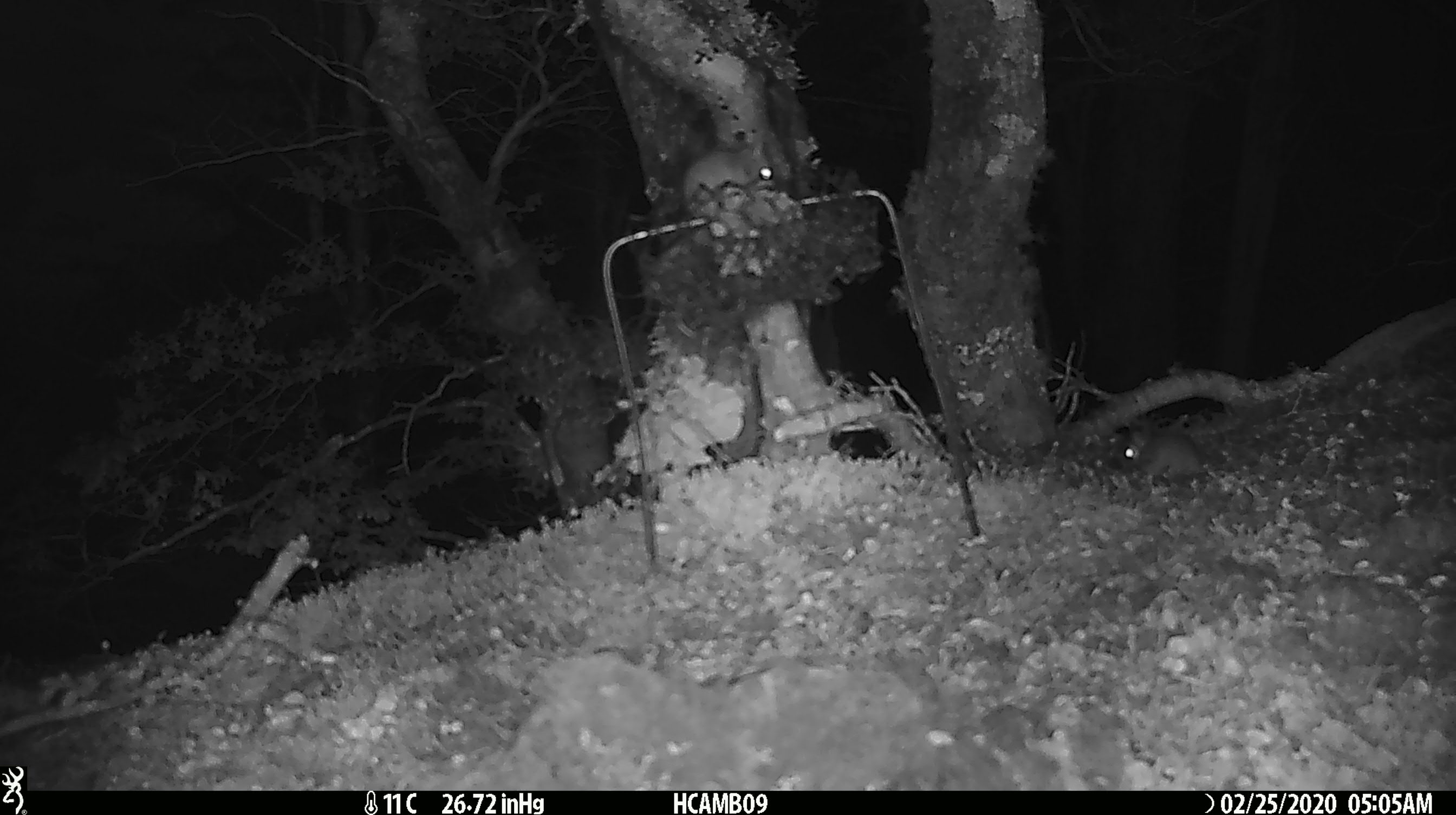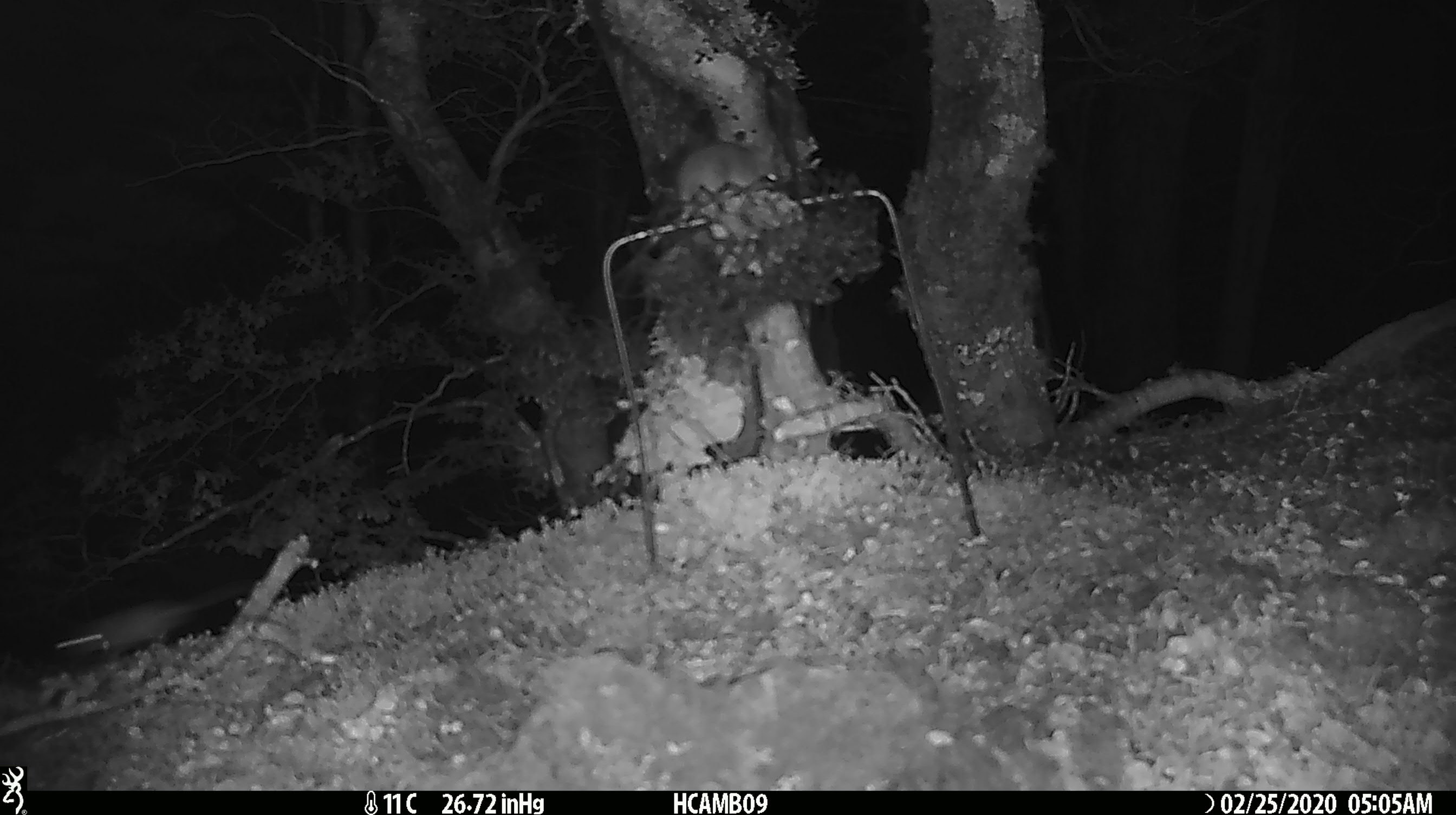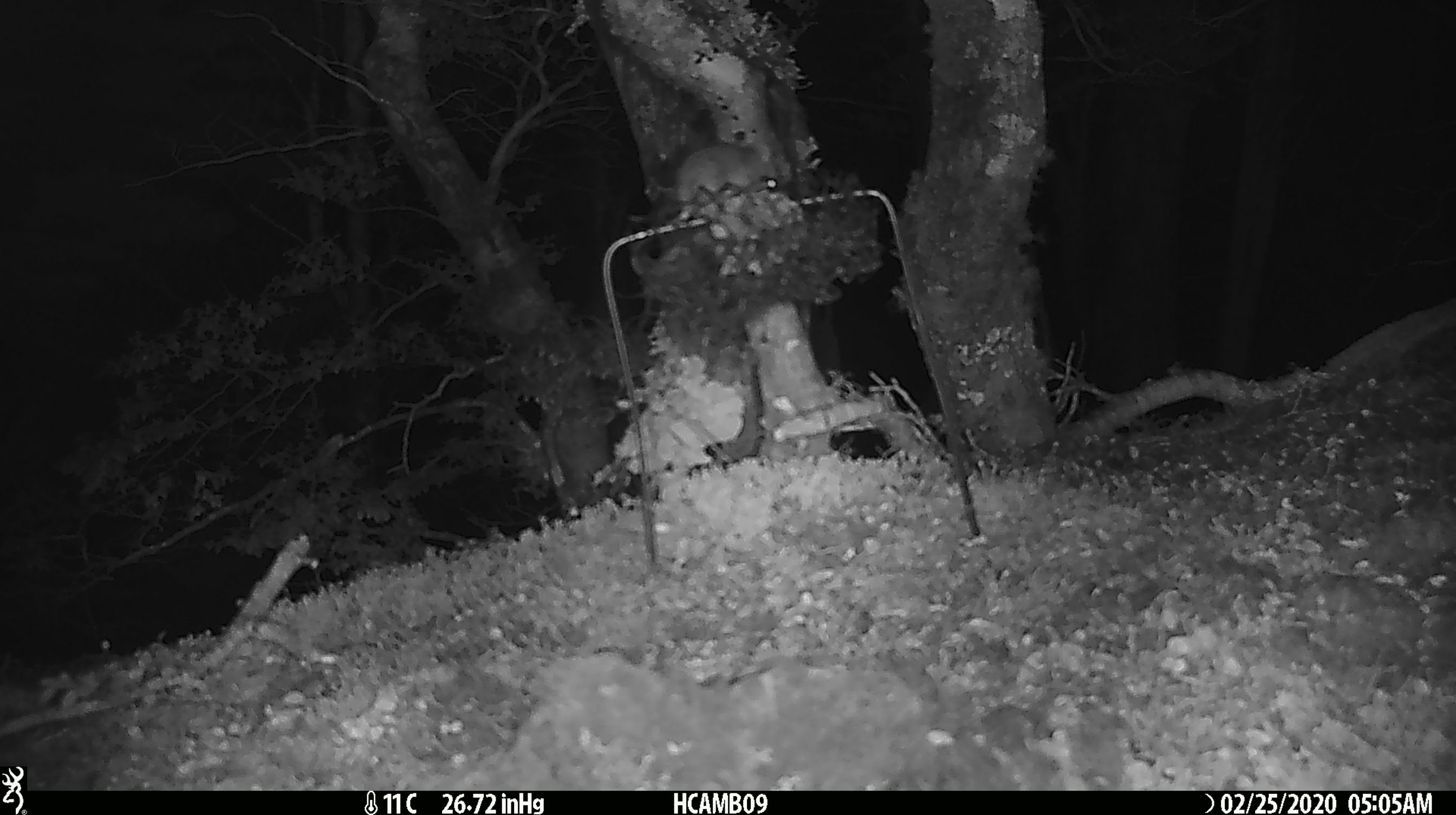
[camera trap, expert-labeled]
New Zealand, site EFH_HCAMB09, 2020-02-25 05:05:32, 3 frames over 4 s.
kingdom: Animalia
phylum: Chordata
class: Mammalia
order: Rodentia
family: Muridae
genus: Mus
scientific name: Mus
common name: mouse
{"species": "mouse (Mus)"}